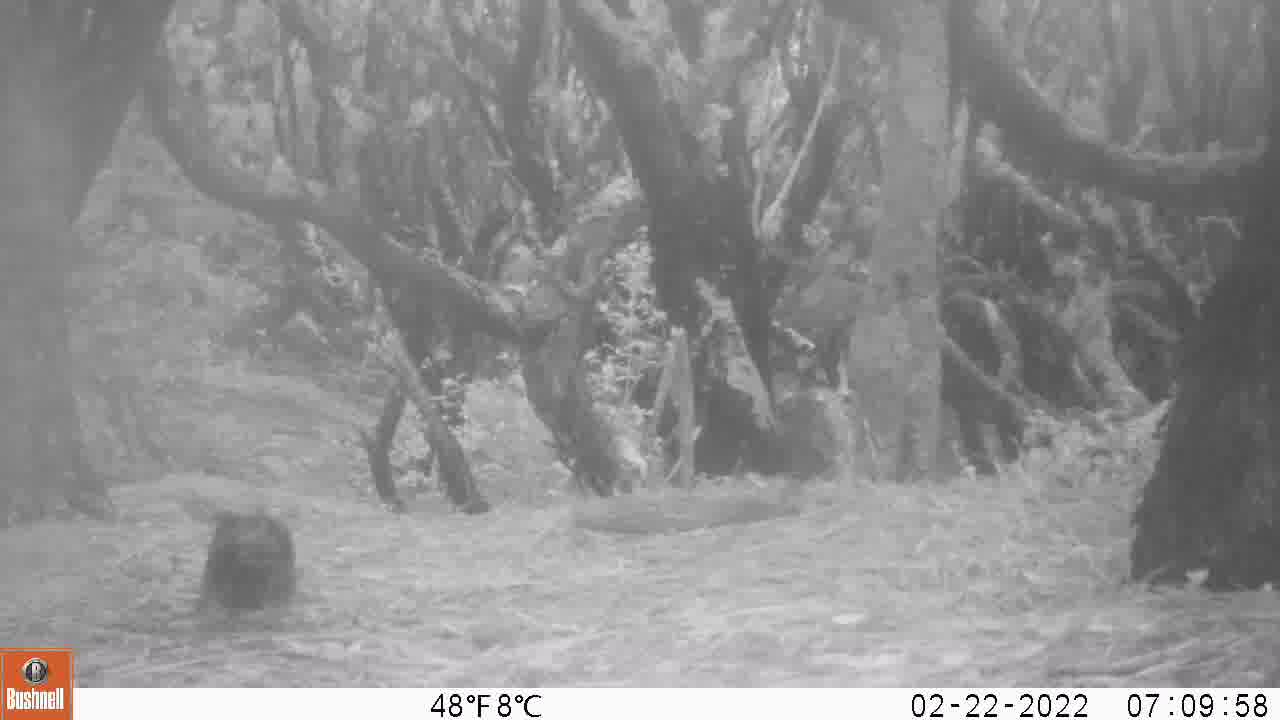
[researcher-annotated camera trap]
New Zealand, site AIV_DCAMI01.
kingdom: Animalia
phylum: Chordata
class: Aves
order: Passeriformes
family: Turdidae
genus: Turdus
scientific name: Turdus merula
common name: eurasian blackbird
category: blackbird